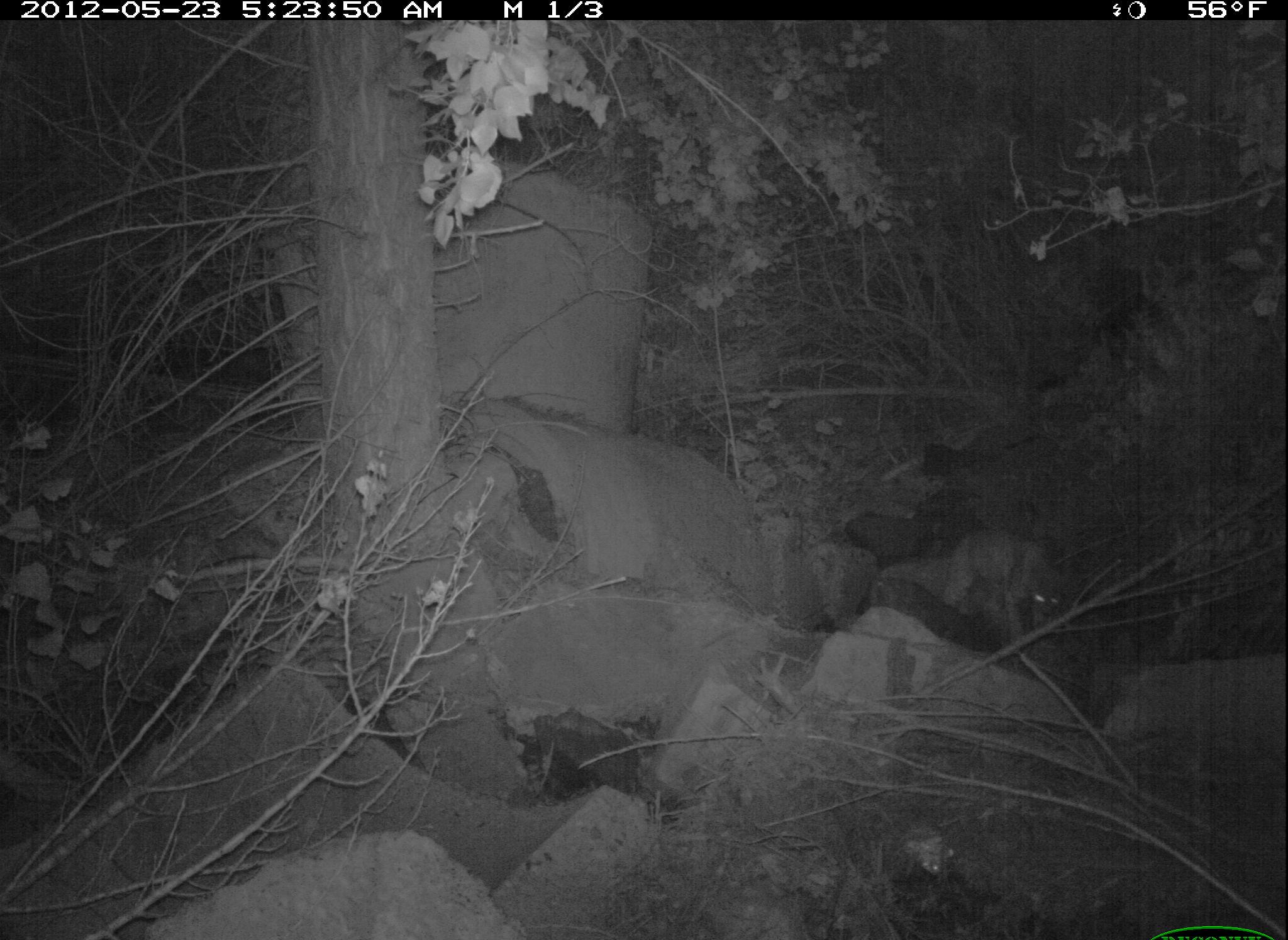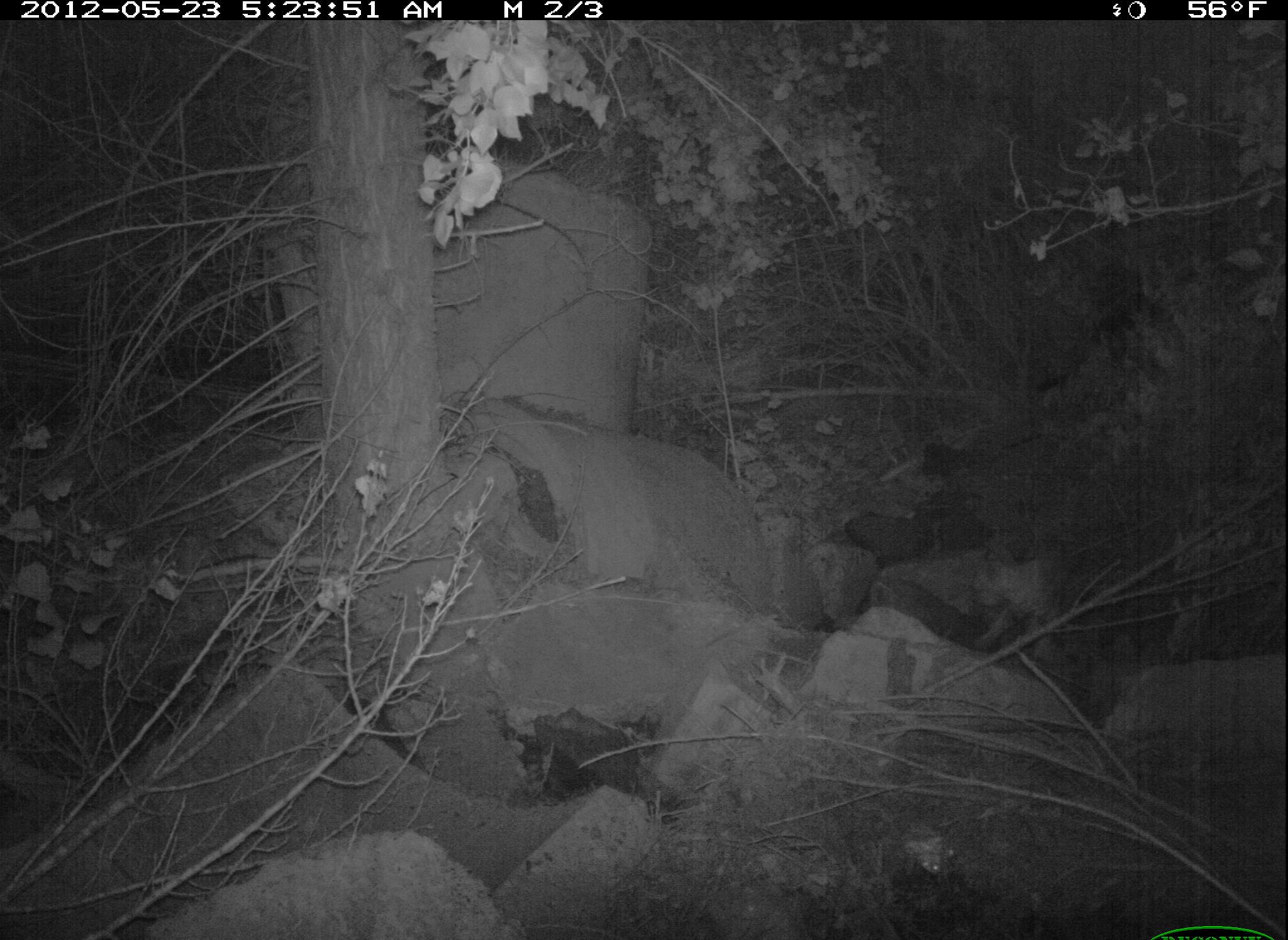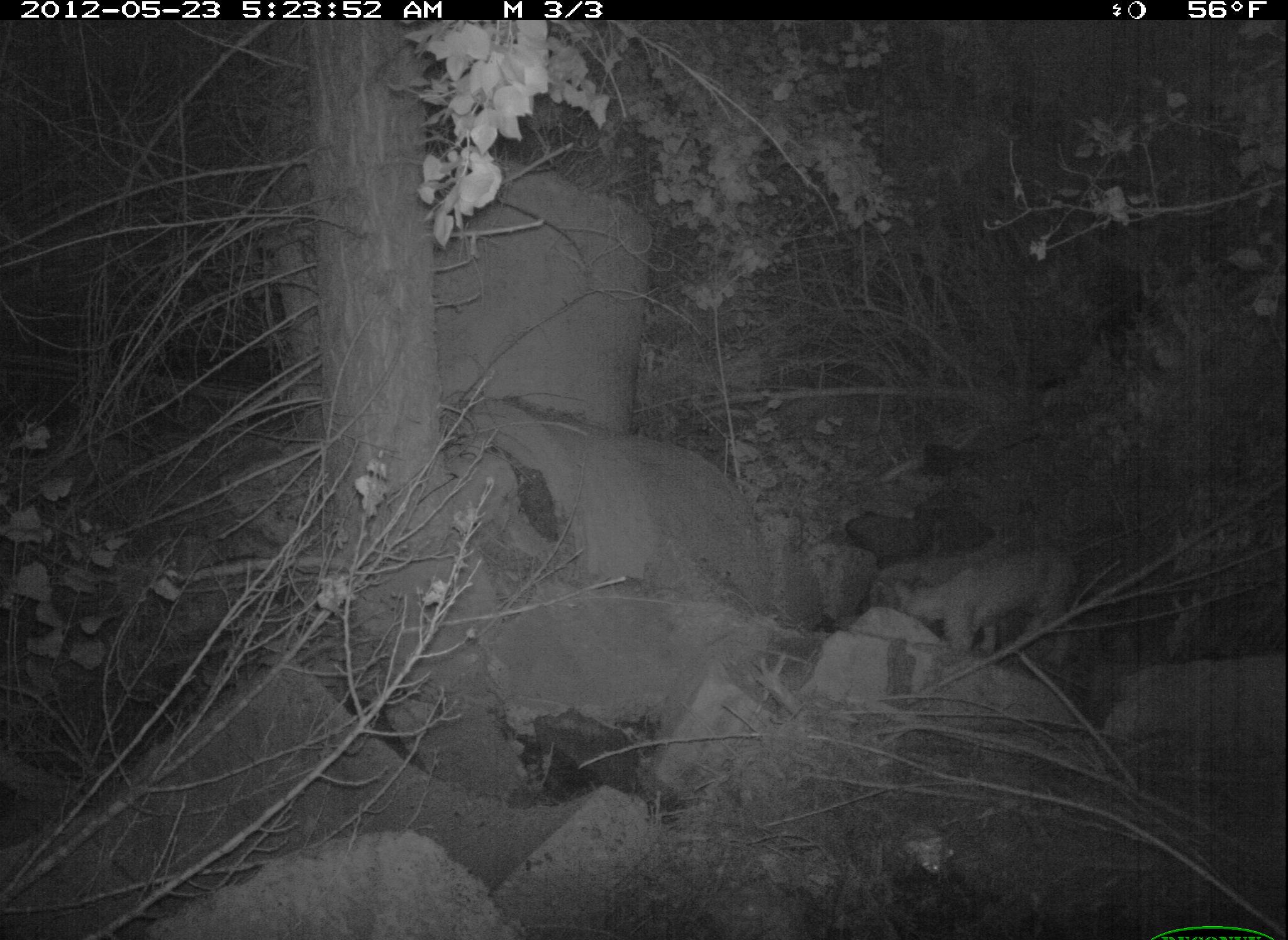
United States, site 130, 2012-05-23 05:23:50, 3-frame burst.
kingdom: Animalia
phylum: Chordata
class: Mammalia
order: Carnivora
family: Felidae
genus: Lynx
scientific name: Lynx rufus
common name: bobcat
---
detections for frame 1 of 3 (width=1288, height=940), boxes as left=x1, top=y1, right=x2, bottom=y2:
bobcat: left=931, top=514, right=1080, bottom=644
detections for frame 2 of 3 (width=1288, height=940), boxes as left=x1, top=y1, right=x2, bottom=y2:
bobcat: left=958, top=527, right=1093, bottom=668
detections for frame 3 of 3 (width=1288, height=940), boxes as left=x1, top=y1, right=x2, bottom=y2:
bobcat: left=881, top=538, right=1106, bottom=665